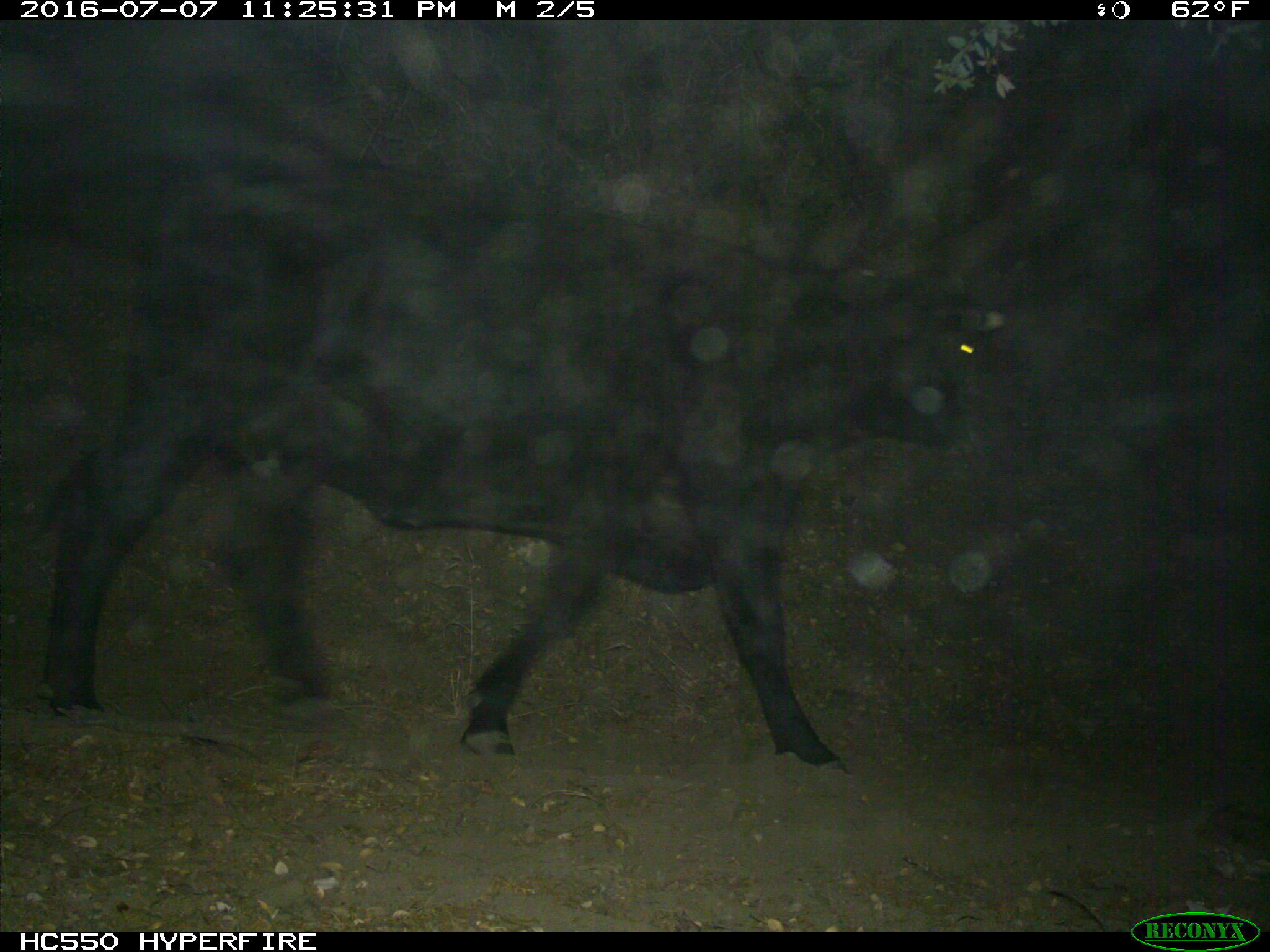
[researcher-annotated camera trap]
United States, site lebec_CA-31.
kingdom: Animalia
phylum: Chordata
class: Mammalia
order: Artiodactyla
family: Bovidae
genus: Bos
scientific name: Bos taurus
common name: domestic cow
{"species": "Bos taurus (domestic cow)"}